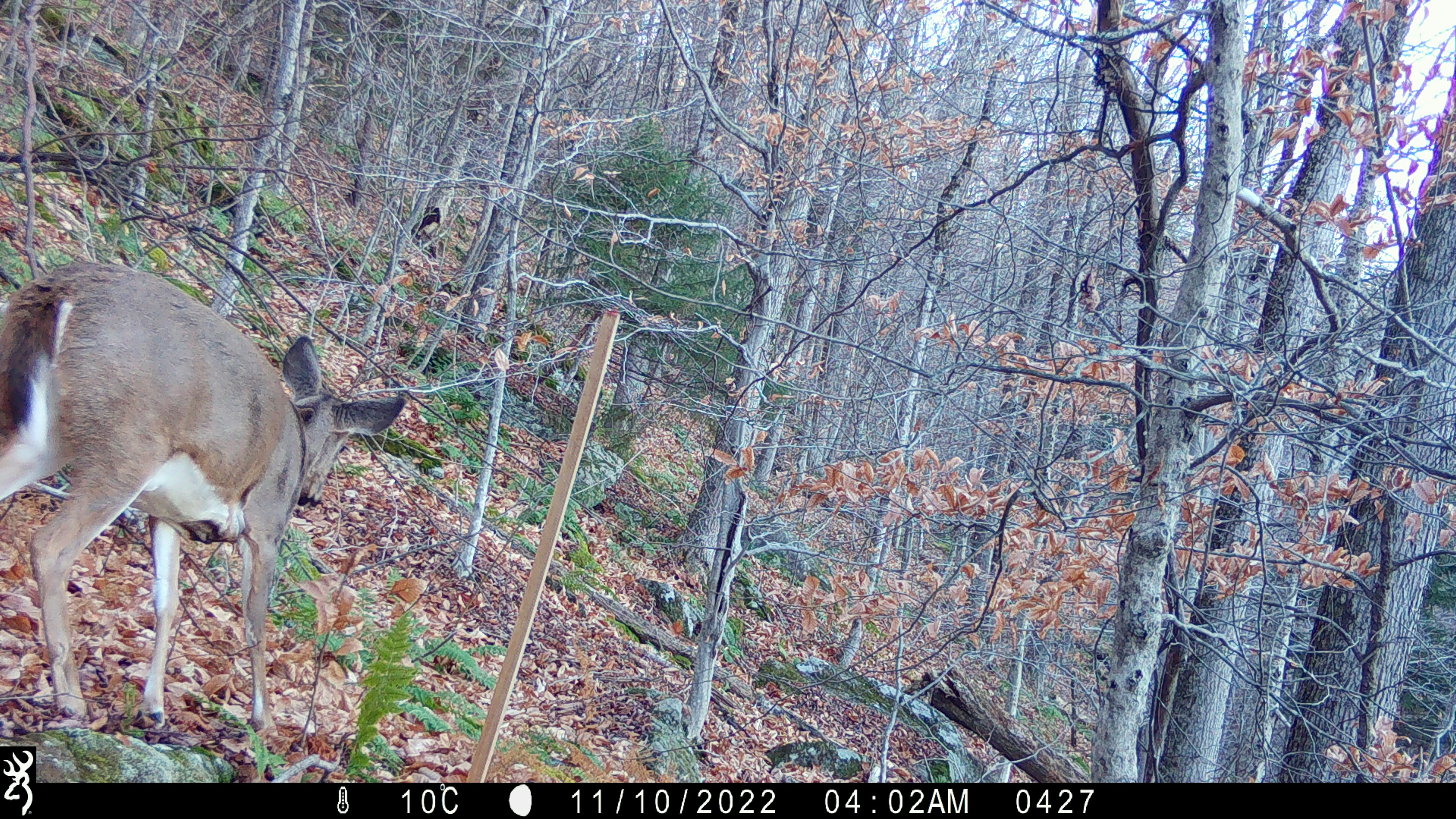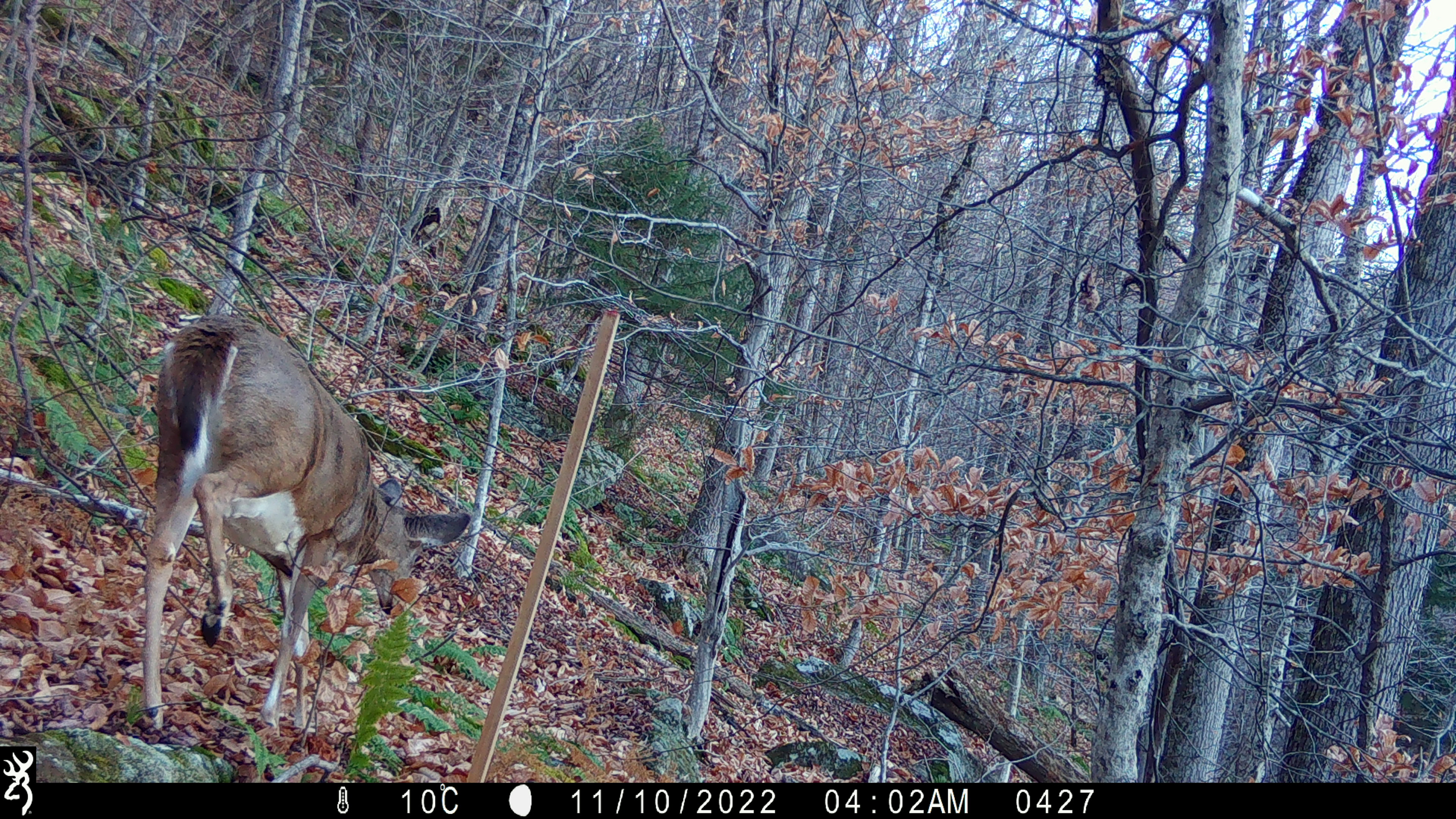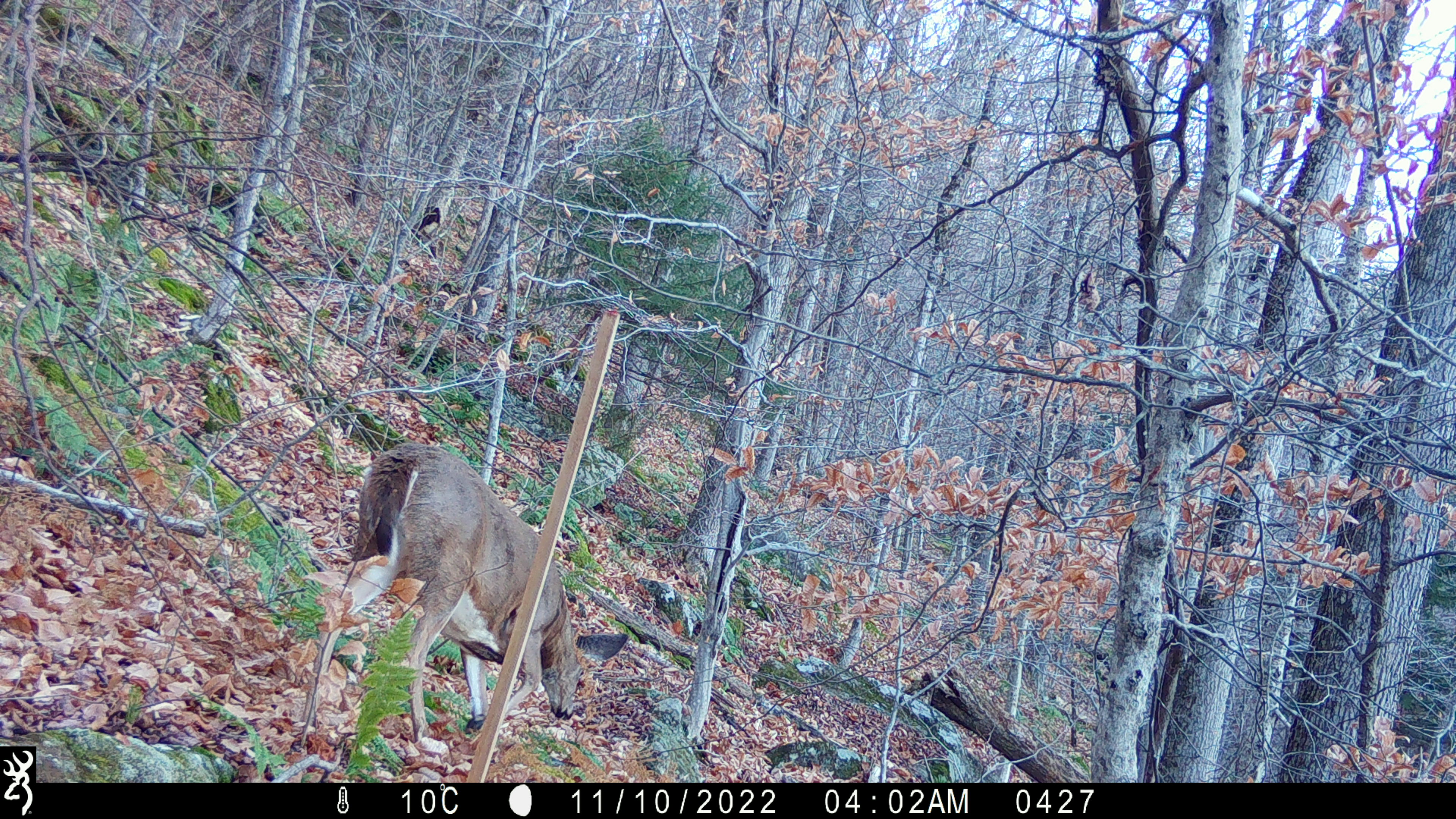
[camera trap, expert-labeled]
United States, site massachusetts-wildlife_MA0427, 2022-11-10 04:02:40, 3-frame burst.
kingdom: Animalia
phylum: Chordata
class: Mammalia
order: Artiodactyla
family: Cervidae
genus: Odocoileus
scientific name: Odocoileus virginianus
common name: white-tailed deer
White-tailed deer (Odocoileus virginianus).